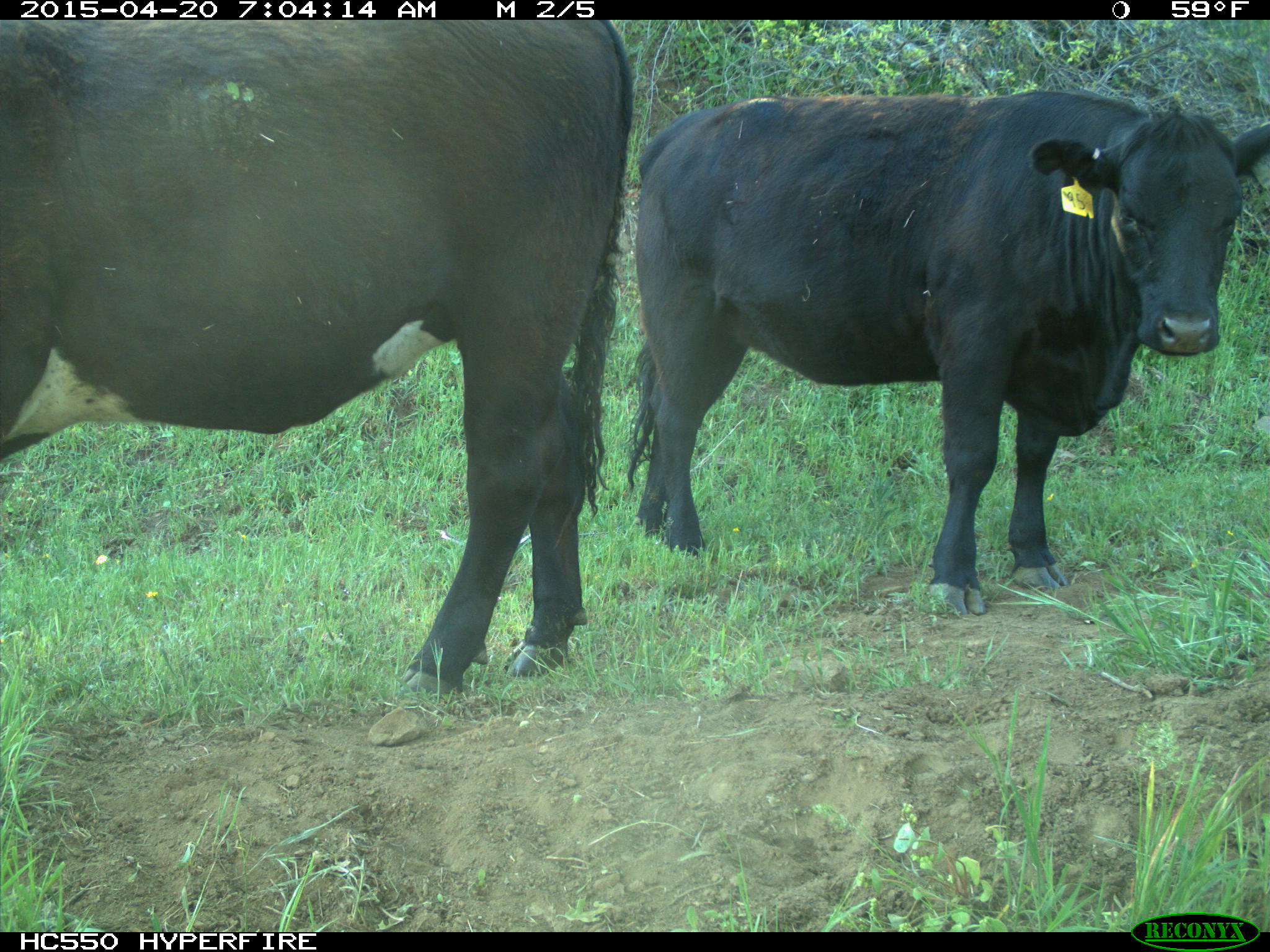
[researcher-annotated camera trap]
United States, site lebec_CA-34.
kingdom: Animalia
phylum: Chordata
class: Mammalia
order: Artiodactyla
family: Bovidae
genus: Bos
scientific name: Bos taurus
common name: domestic cow